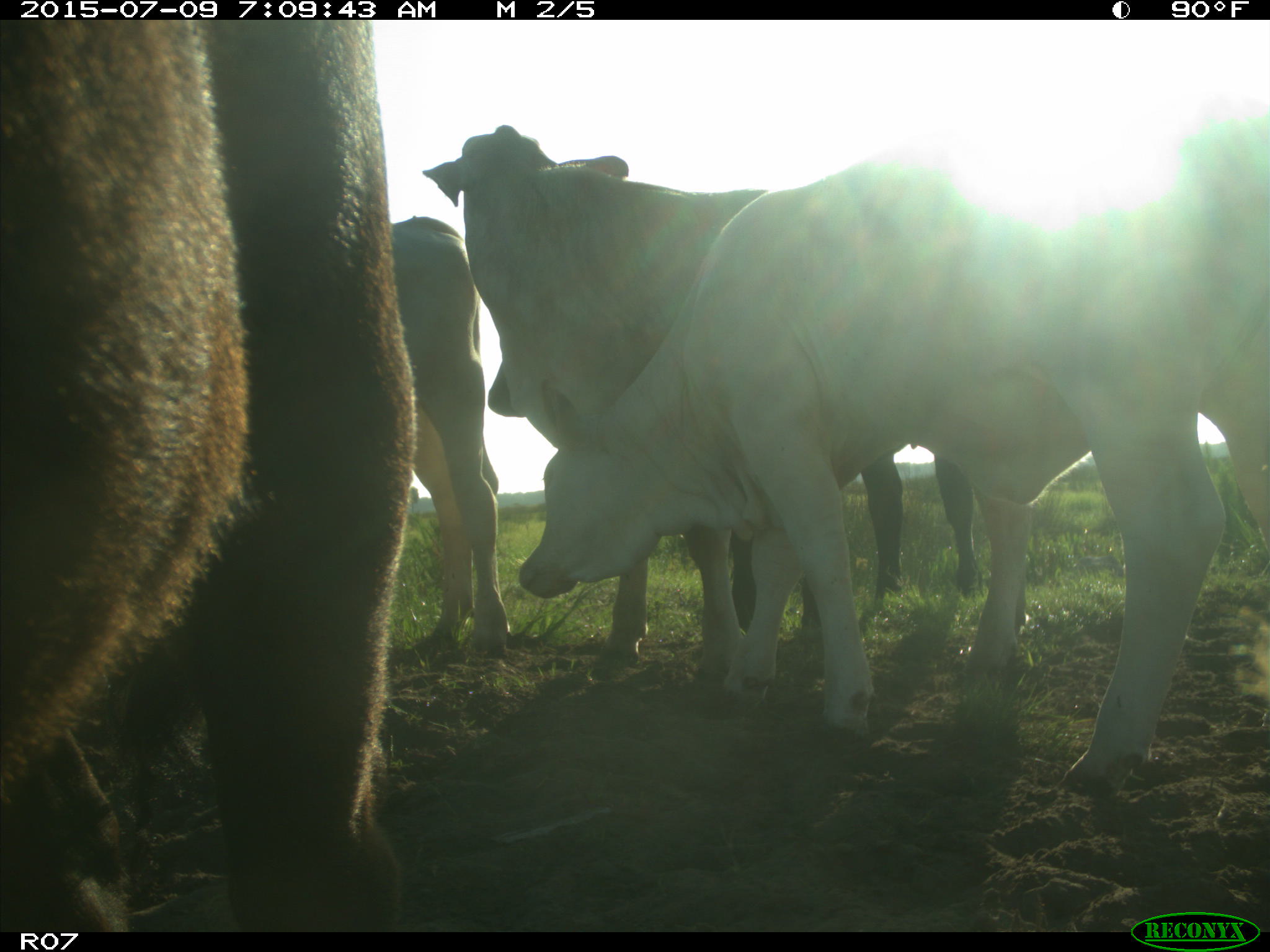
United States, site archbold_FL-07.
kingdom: Animalia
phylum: Chordata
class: Mammalia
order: Artiodactyla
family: Bovidae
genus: Bos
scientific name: Bos taurus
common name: domestic cow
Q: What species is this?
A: Bos taurus (domestic cow).